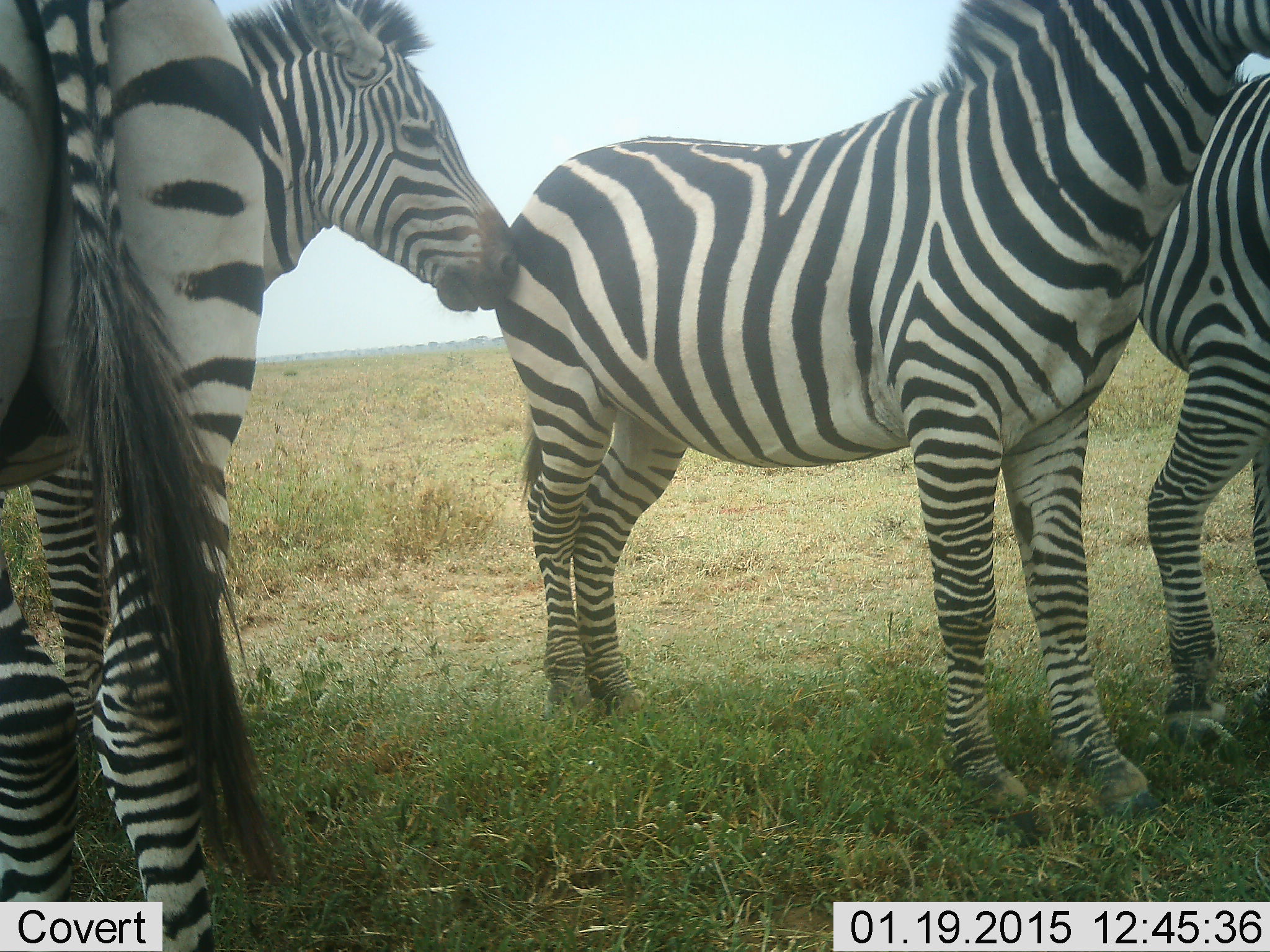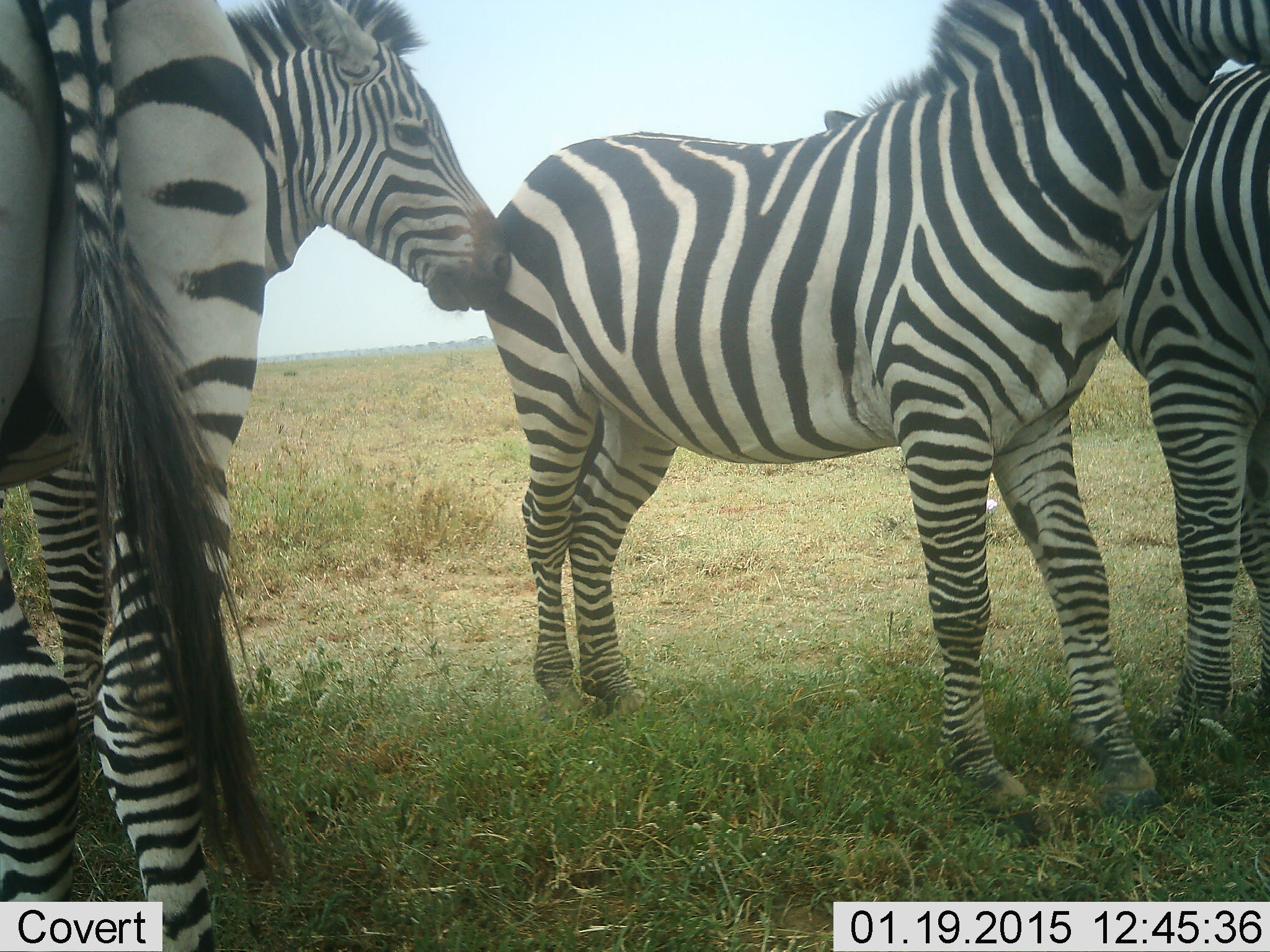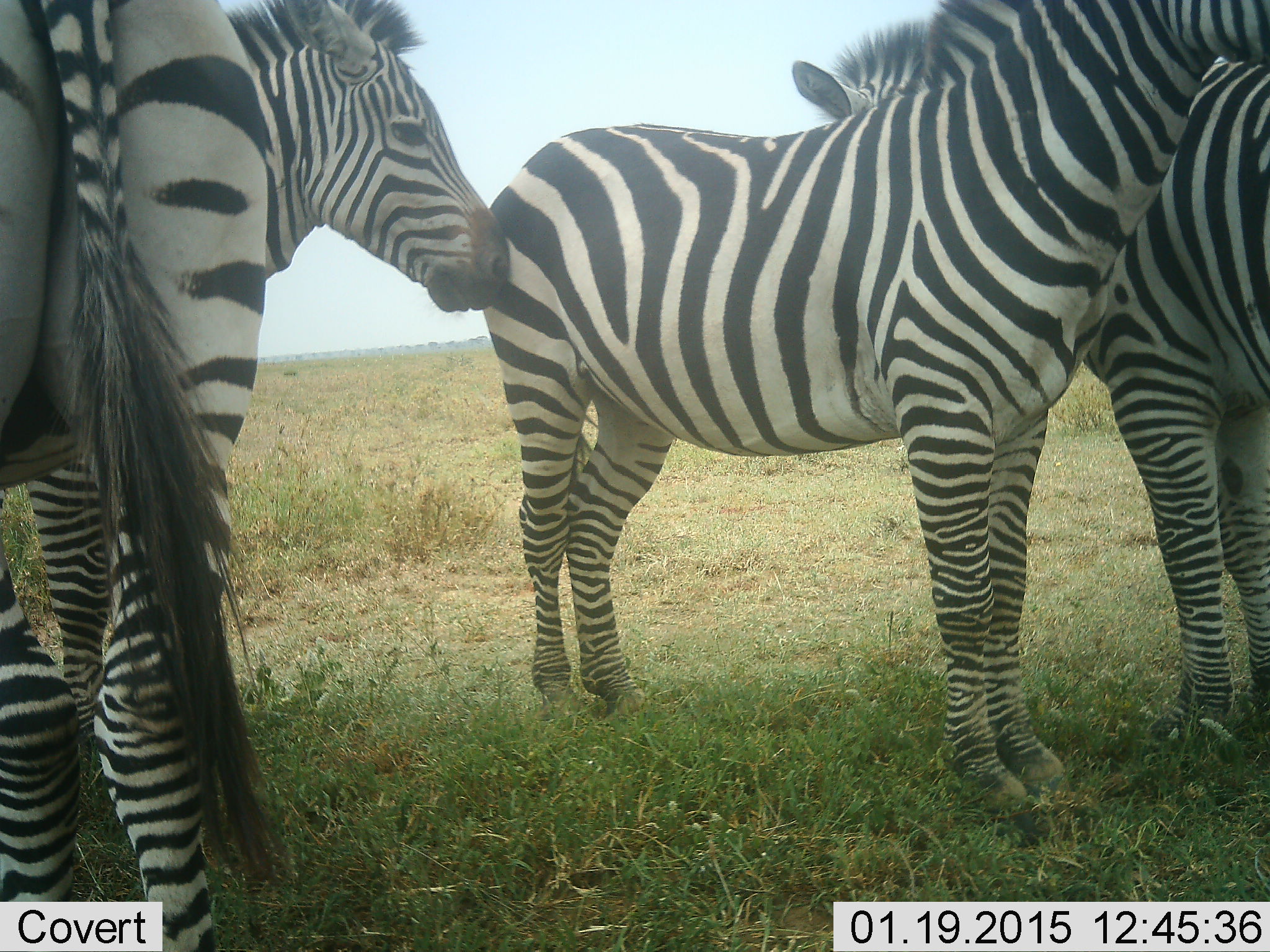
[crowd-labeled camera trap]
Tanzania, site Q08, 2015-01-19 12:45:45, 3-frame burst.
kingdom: Animalia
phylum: Chordata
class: Mammalia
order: Perissodactyla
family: Equidae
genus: Equus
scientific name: Equus quagga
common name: plains zebra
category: zebra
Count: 4.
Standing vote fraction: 100%.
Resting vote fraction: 0%.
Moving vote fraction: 0%.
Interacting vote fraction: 40%.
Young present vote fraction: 0%.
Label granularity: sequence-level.